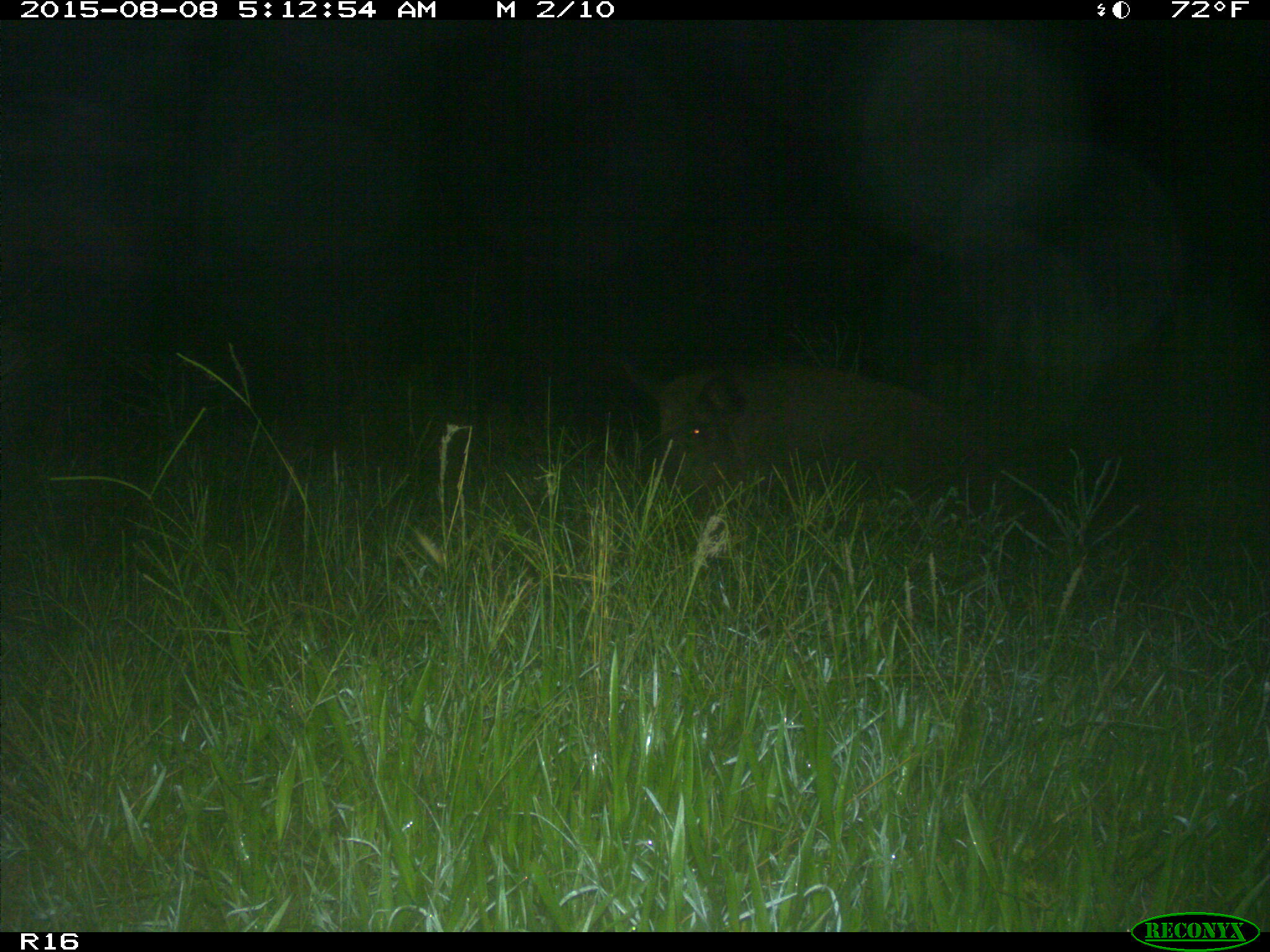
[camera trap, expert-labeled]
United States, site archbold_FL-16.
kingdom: Animalia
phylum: Chordata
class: Mammalia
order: Artiodactyla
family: Suidae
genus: Sus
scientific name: Sus scrofa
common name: wild boar